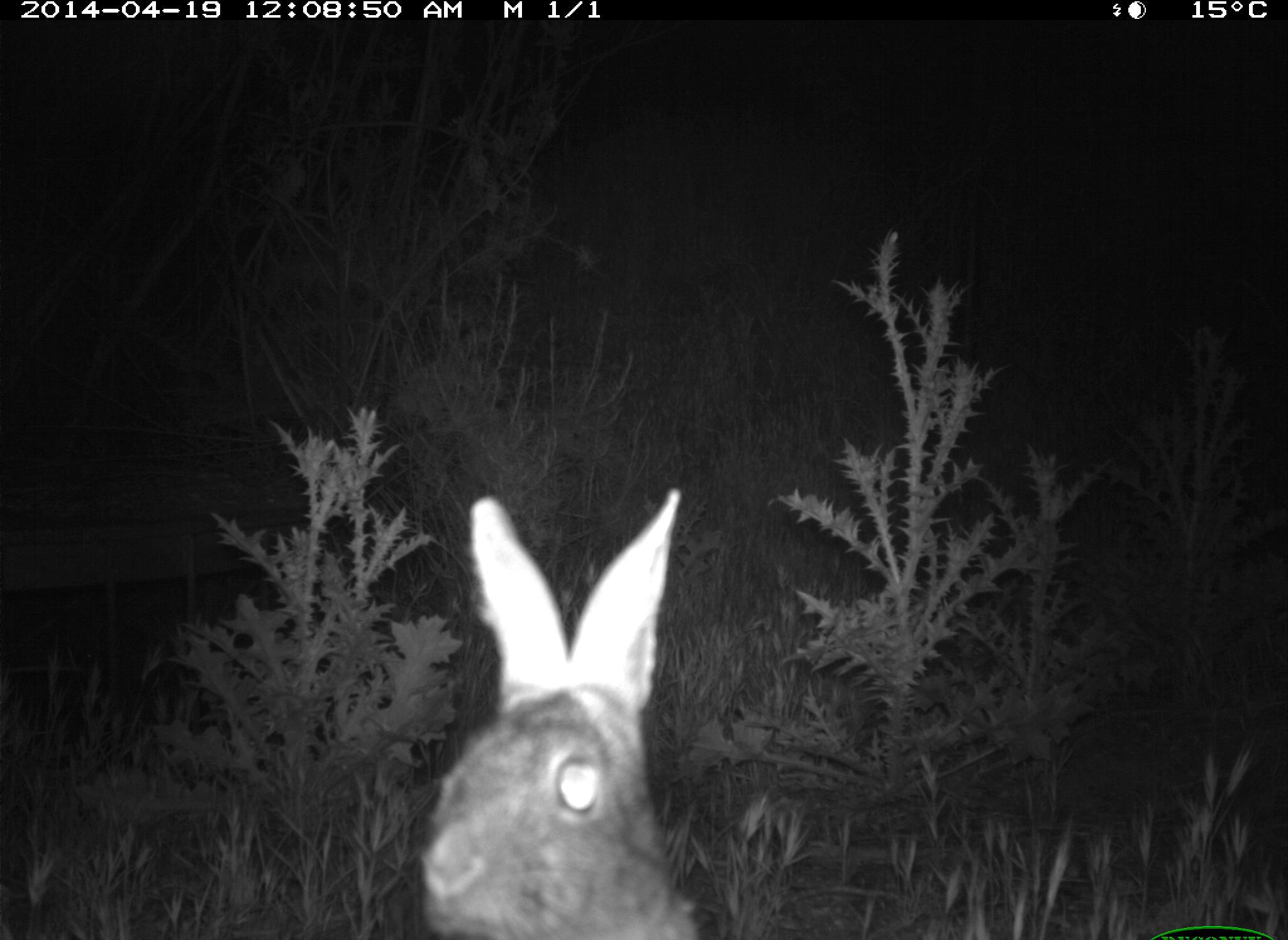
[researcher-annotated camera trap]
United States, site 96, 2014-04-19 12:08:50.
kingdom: Animalia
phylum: Chordata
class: Mammalia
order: Lagomorpha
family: Leporidae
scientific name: Leporidae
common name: rabbits and hares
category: rabbit